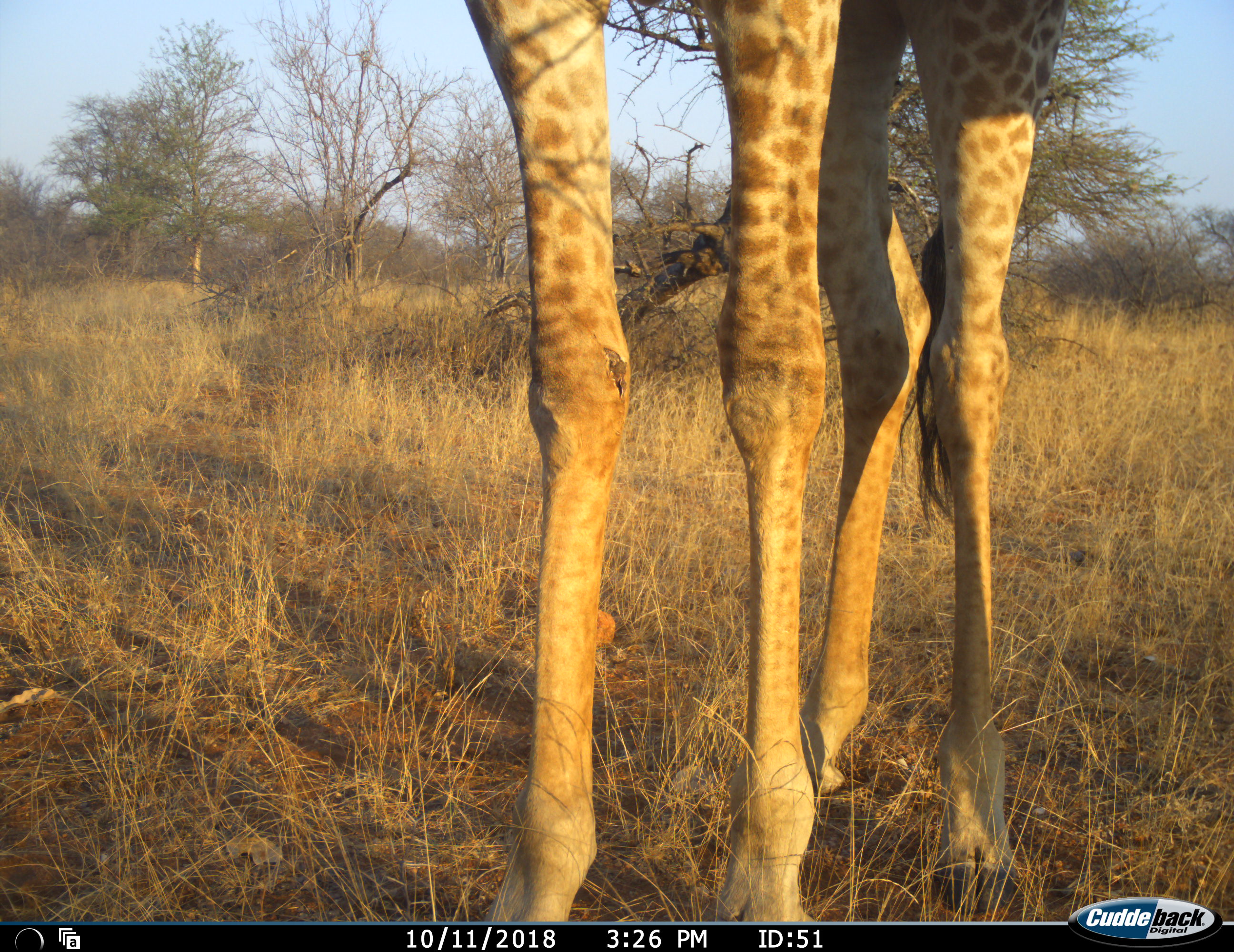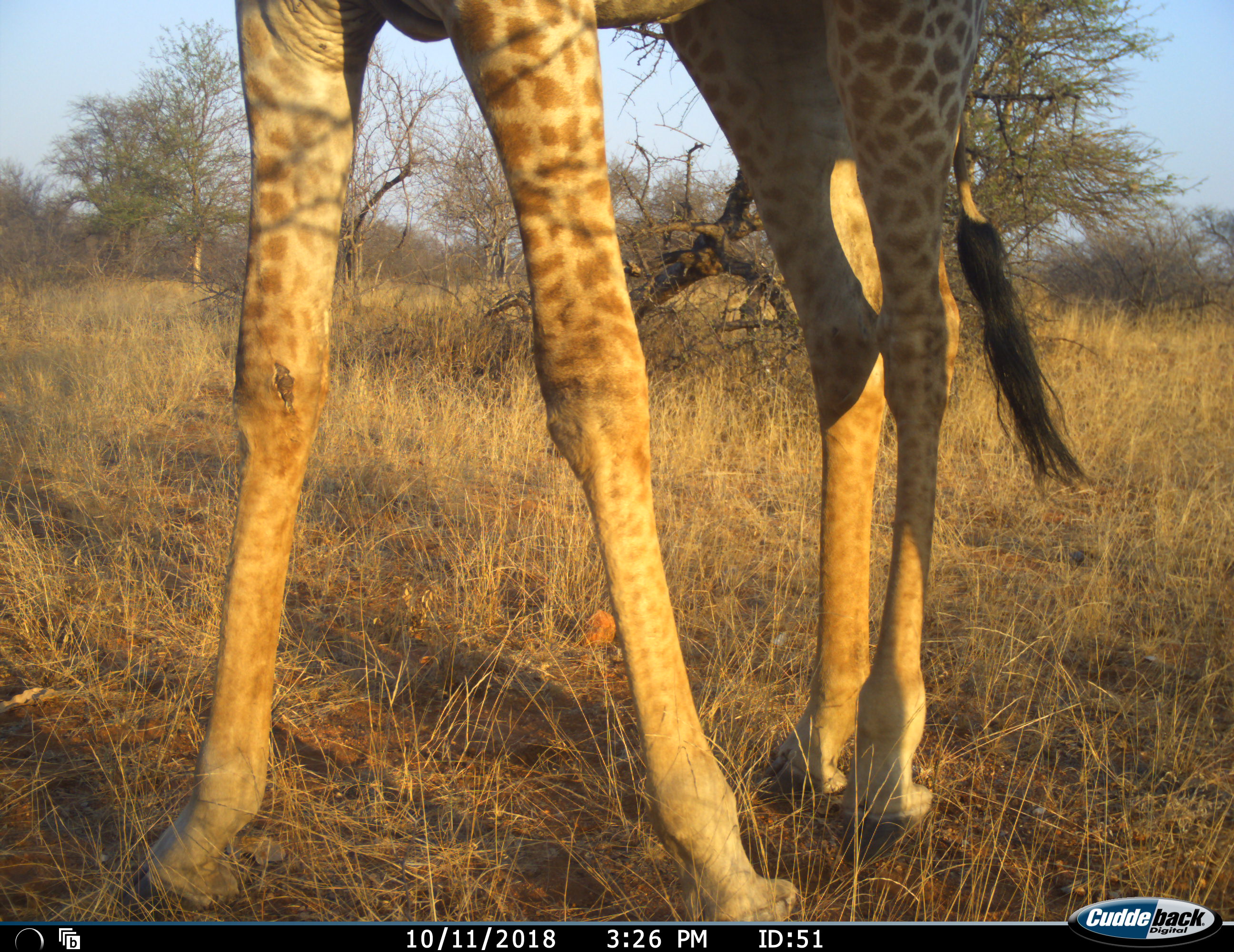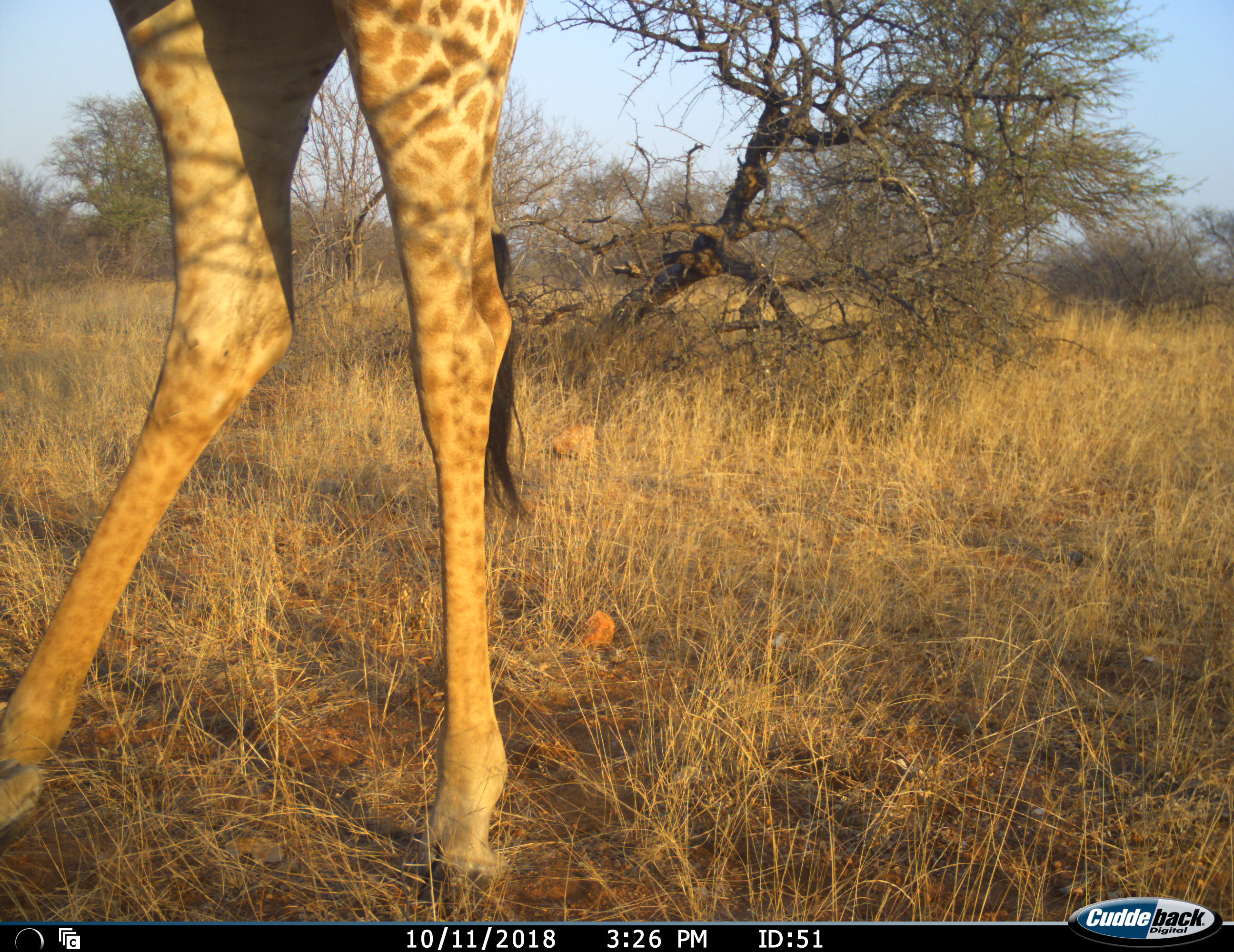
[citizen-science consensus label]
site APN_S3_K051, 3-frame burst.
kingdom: Animalia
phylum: Chordata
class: Mammalia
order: Artiodactyla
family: Giraffidae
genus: Giraffa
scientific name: Giraffa camelopardalis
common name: giraffe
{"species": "giraffe (Giraffa camelopardalis)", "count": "1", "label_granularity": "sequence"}